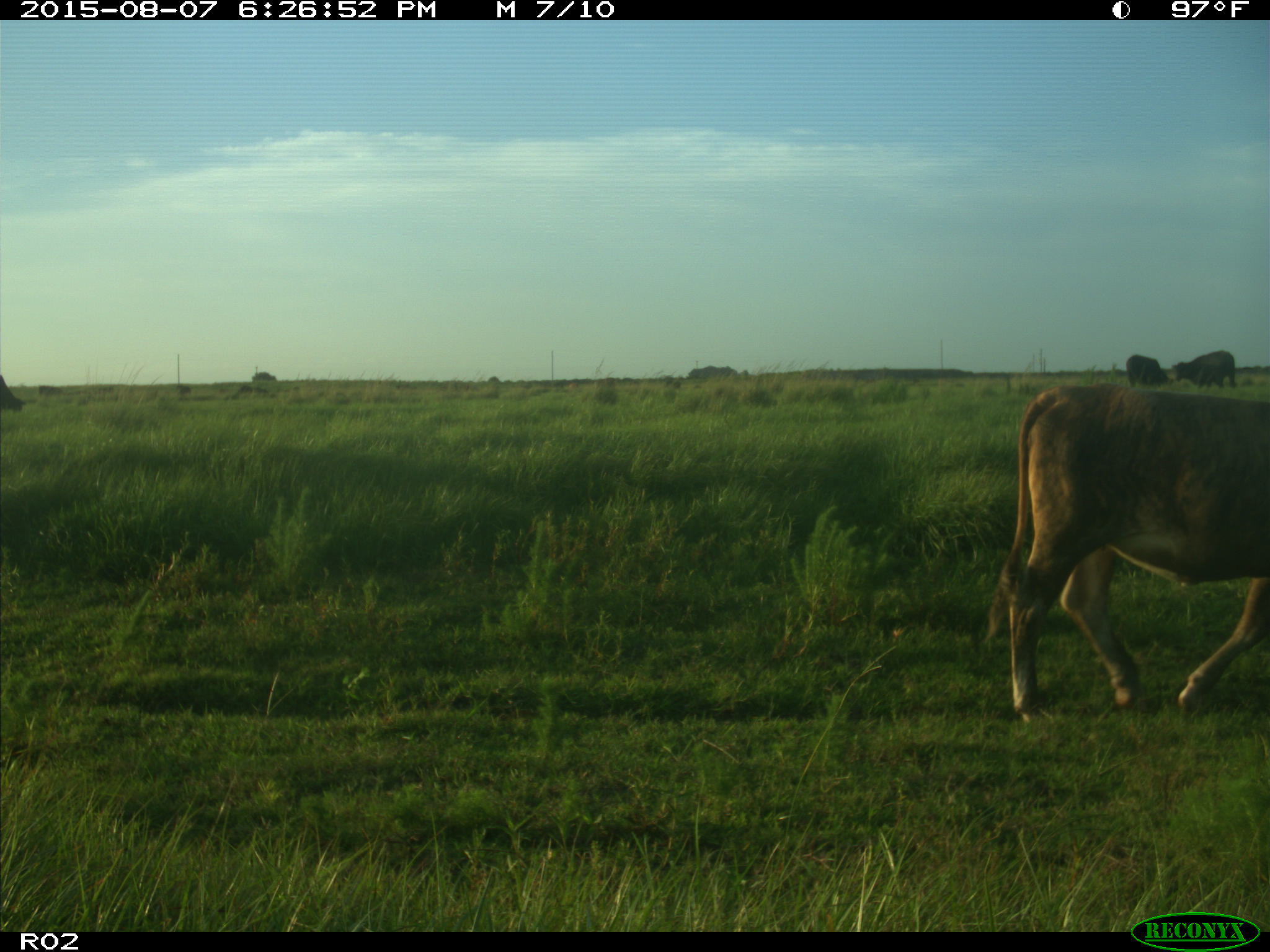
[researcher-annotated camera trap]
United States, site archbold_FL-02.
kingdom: Animalia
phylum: Chordata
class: Mammalia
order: Artiodactyla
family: Bovidae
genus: Bos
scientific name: Bos taurus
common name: domestic cow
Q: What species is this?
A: Bos taurus (domestic cow).